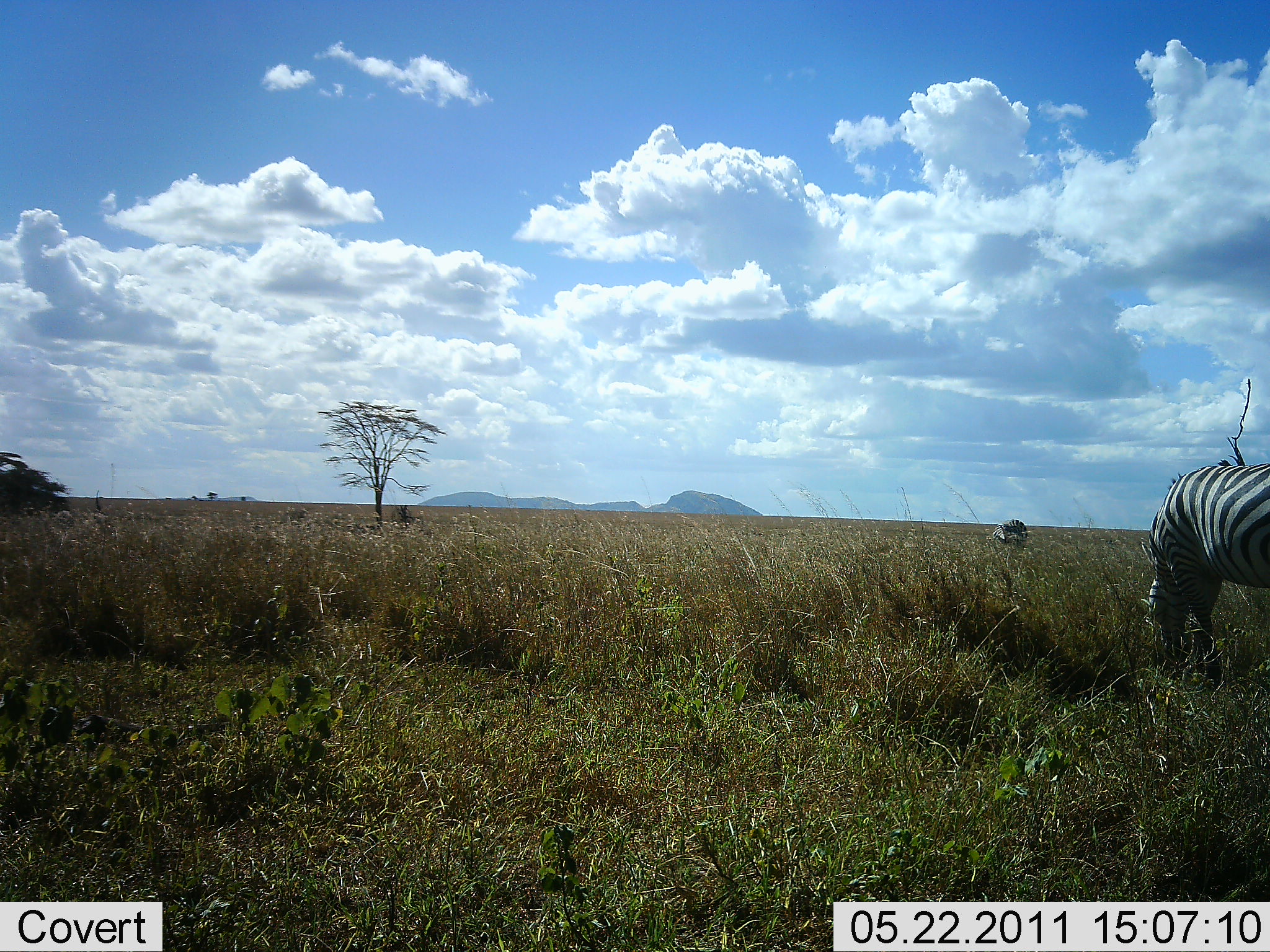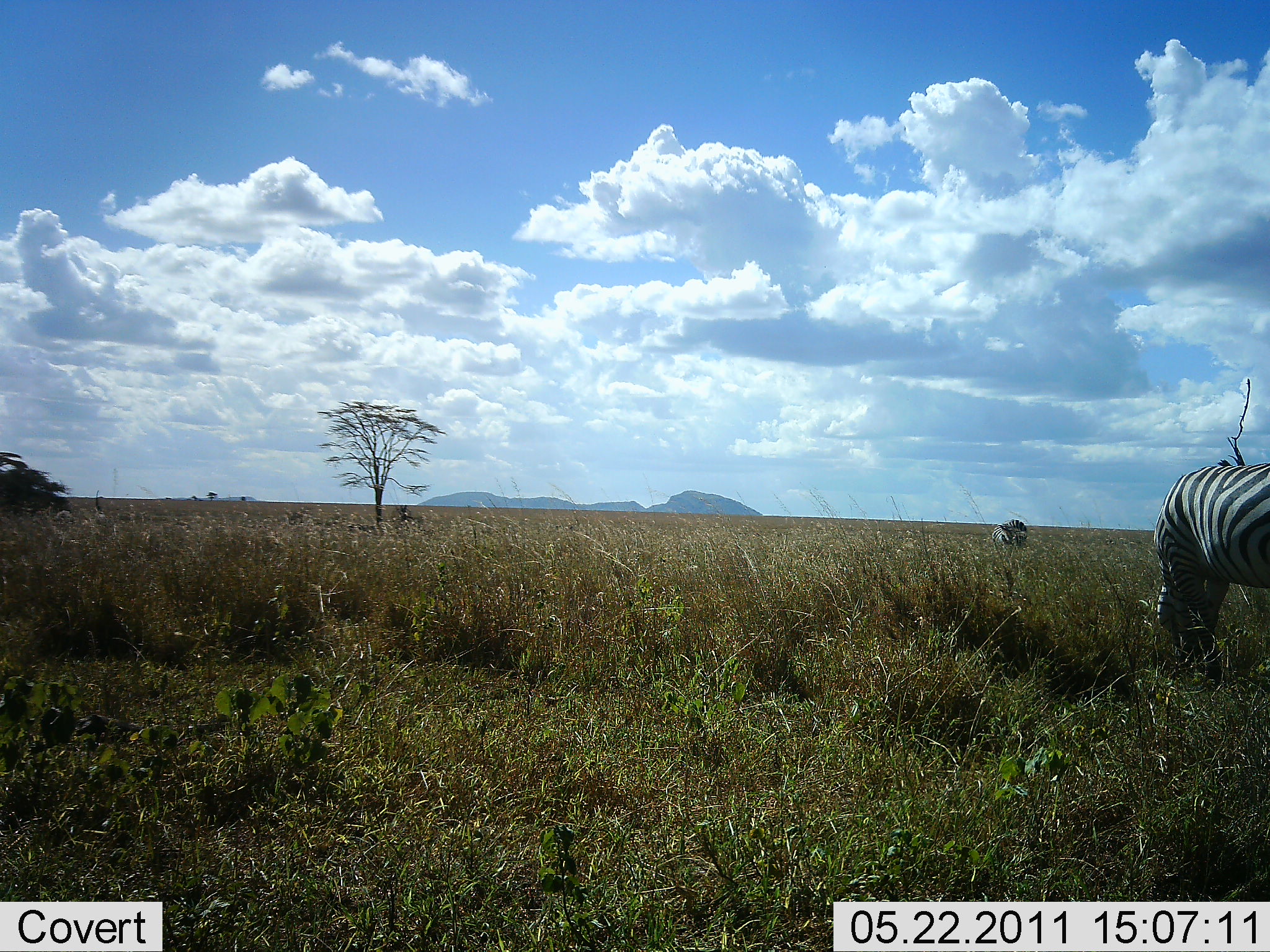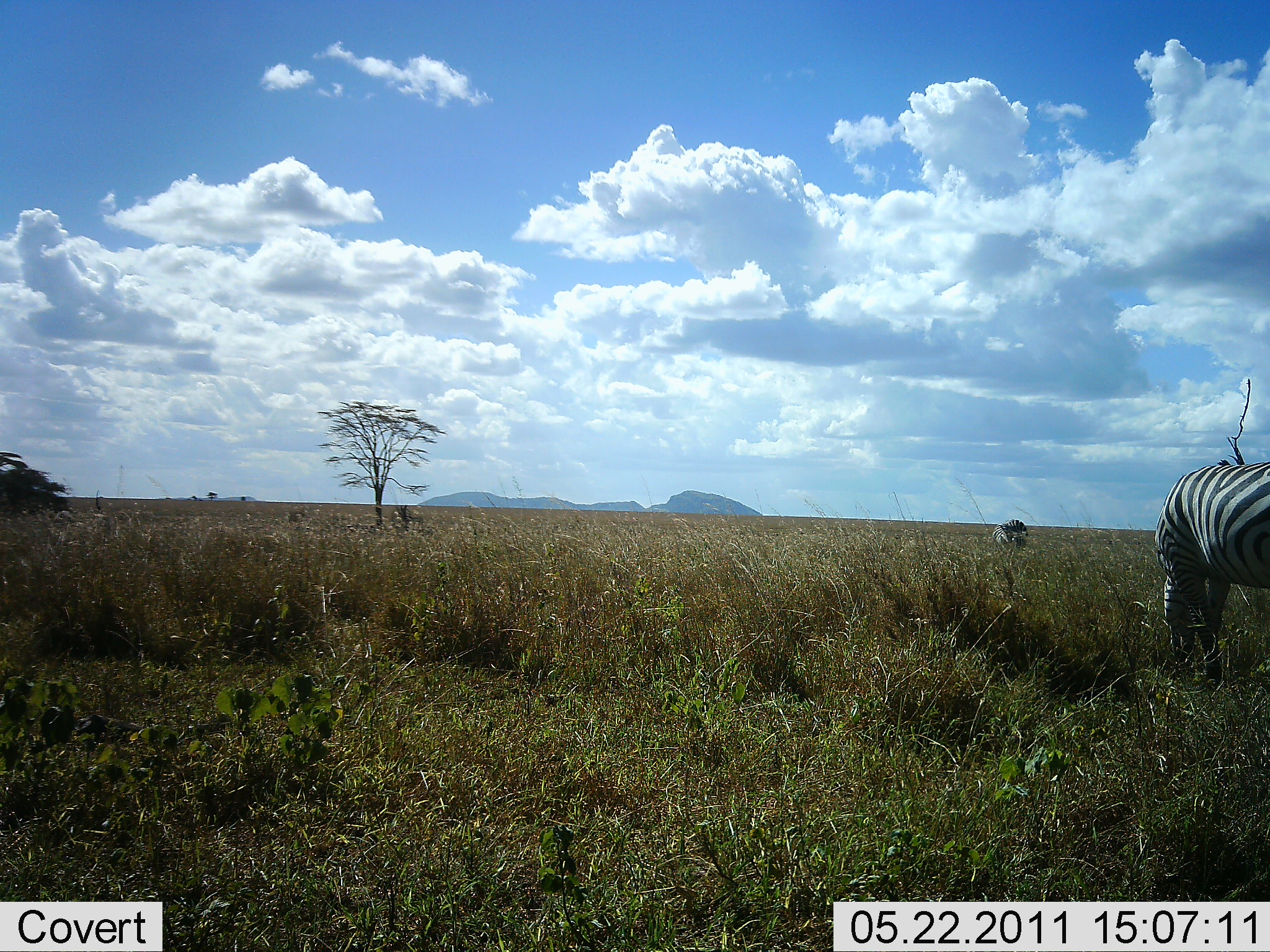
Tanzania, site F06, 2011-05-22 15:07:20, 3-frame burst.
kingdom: Animalia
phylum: Chordata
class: Mammalia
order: Perissodactyla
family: Equidae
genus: Equus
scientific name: Equus quagga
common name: plains zebra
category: zebra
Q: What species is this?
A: Zebra (plains zebra) (Equus quagga).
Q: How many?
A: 2.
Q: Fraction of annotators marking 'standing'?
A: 30%.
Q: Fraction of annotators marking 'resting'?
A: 0%.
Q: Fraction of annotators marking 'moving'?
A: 0%.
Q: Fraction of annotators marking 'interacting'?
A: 0%.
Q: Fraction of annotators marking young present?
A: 0%.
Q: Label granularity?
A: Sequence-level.